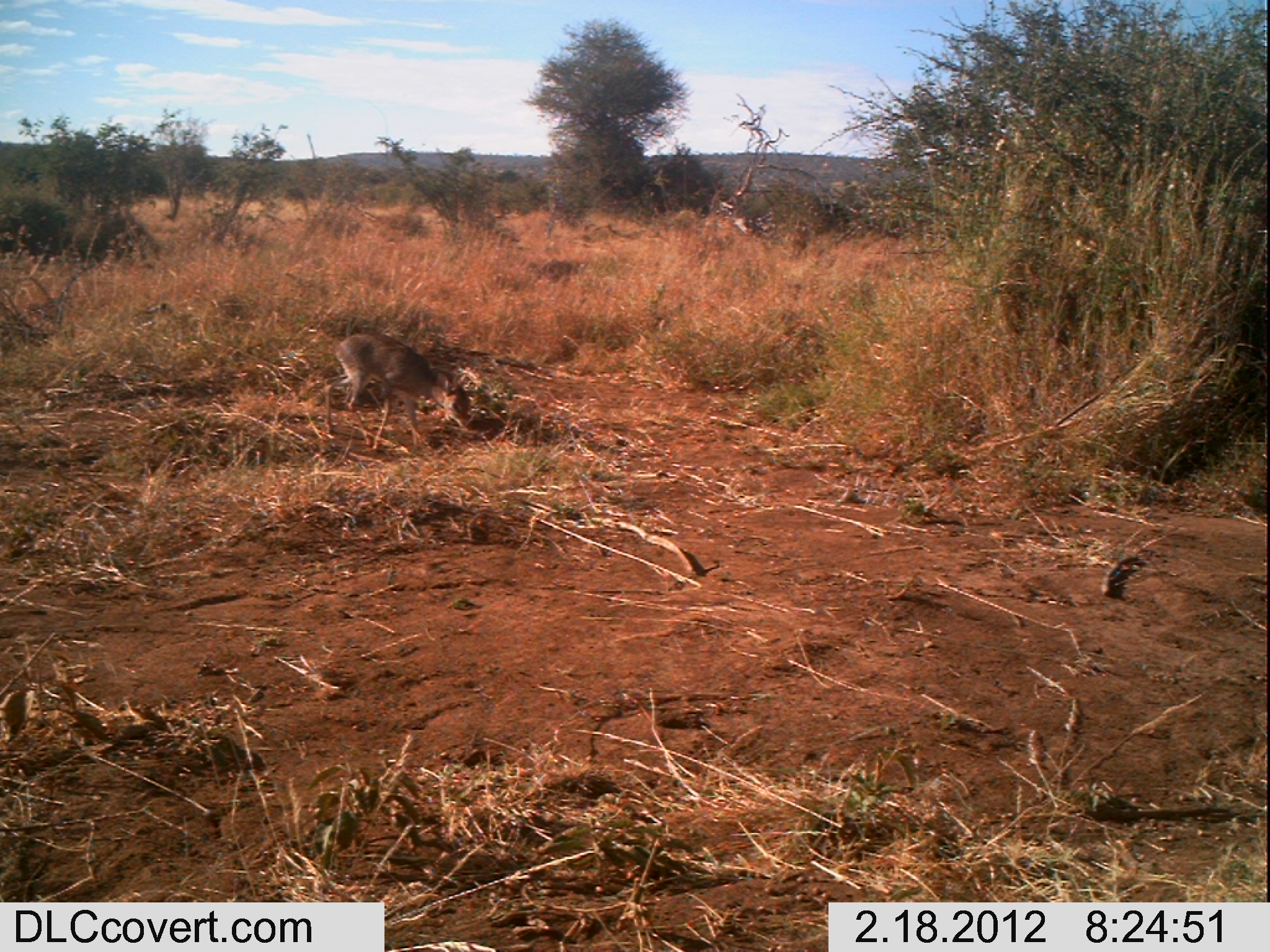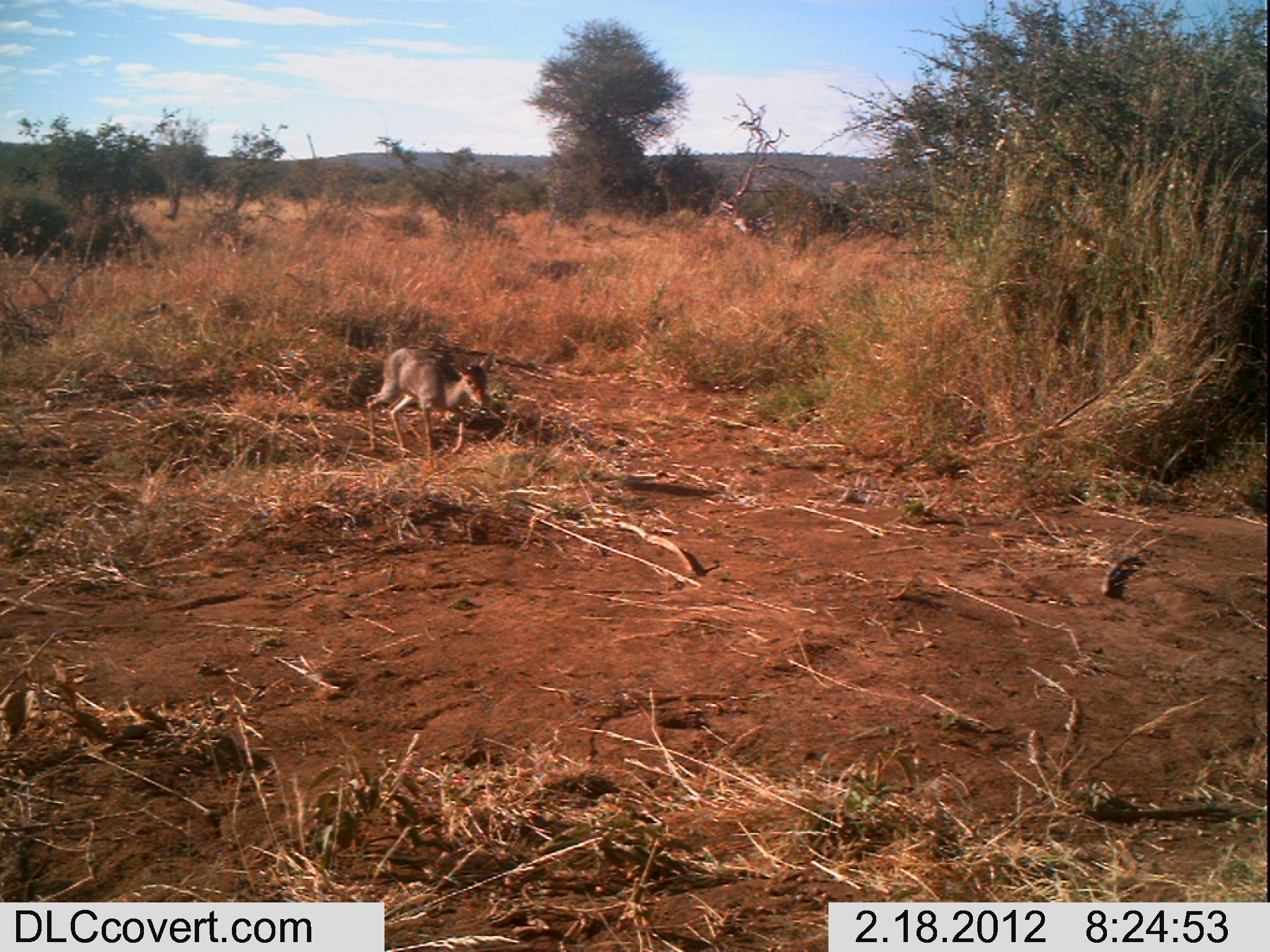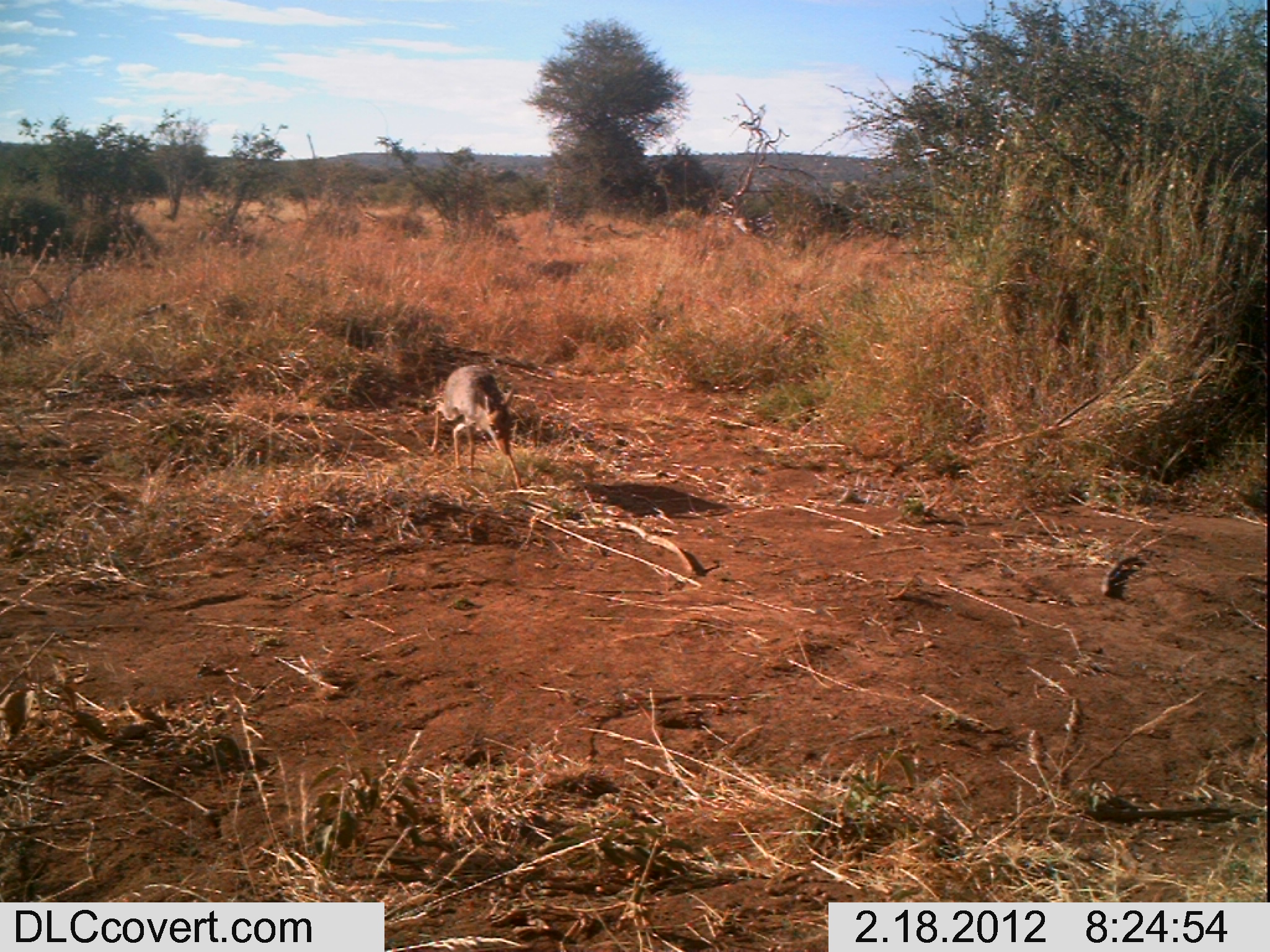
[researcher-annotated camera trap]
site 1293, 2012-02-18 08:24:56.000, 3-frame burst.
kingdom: Animalia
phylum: Chordata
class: Mammalia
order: Artiodactyla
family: Bovidae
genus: Madoqua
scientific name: Madoqua guentheri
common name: günther's dik-dik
Madoqua guentheri (günther's dik-dik), count 1.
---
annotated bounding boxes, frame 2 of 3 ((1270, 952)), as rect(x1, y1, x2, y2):
madoqua guentheri: rect(364, 346, 494, 467)